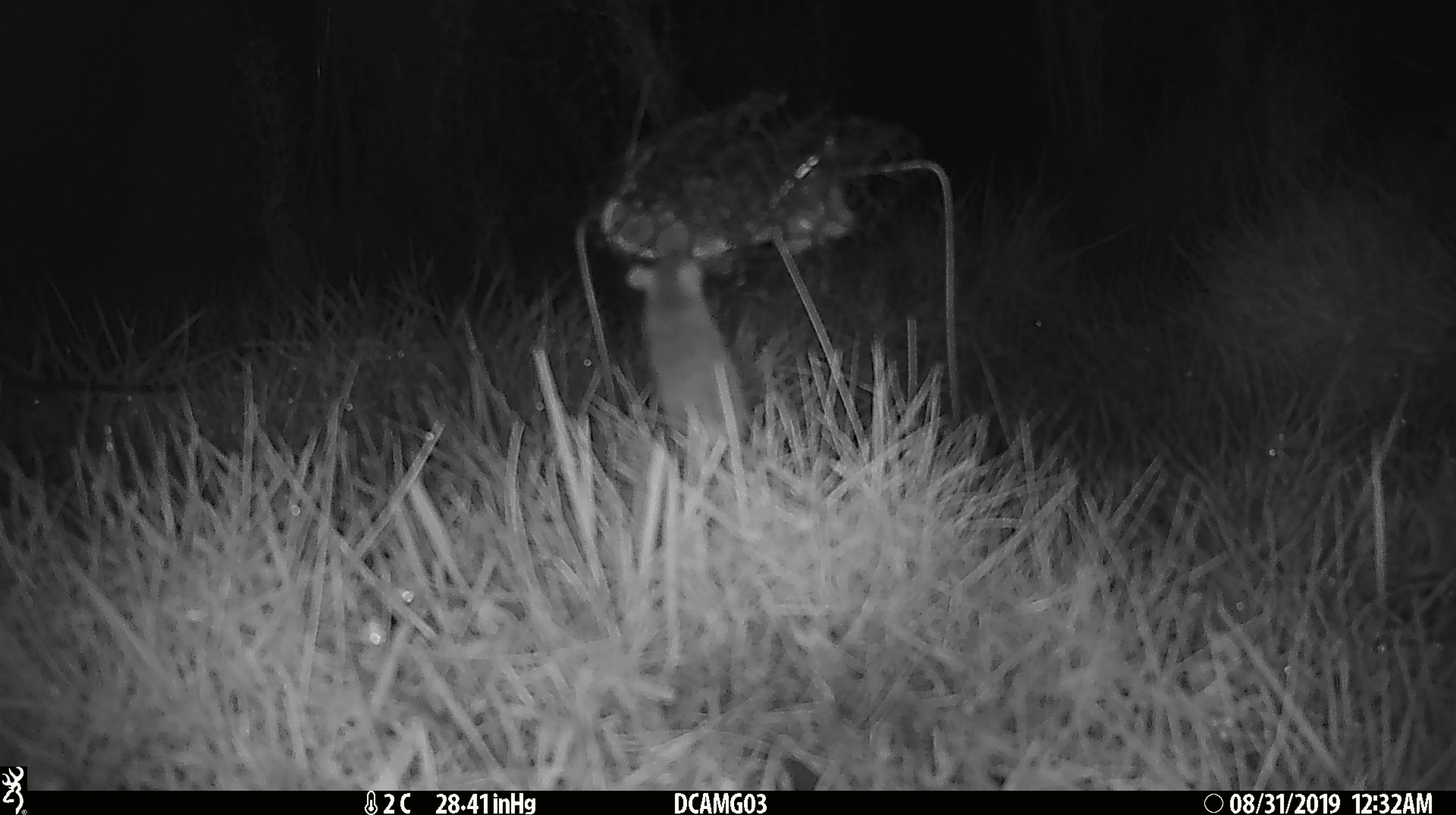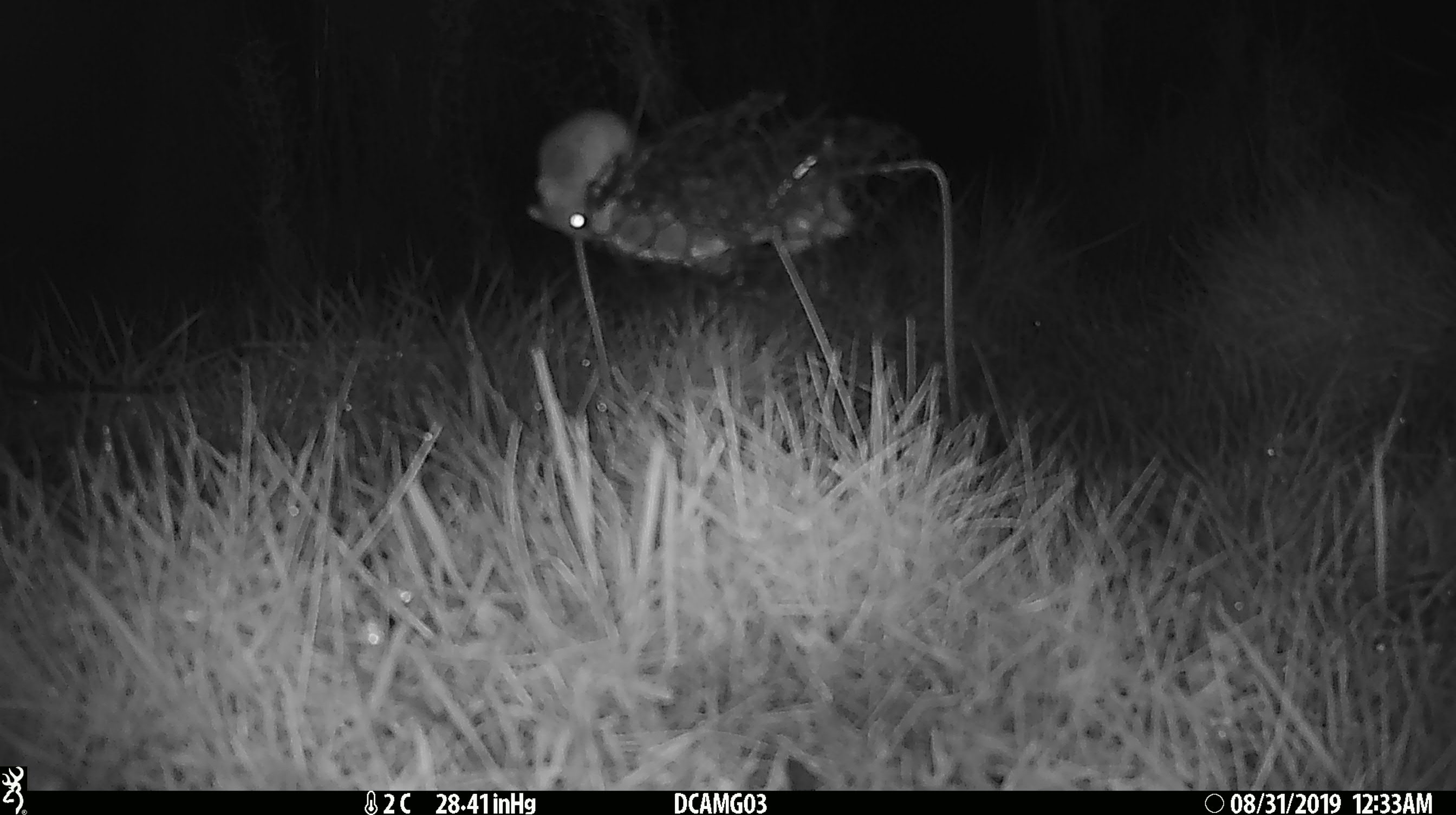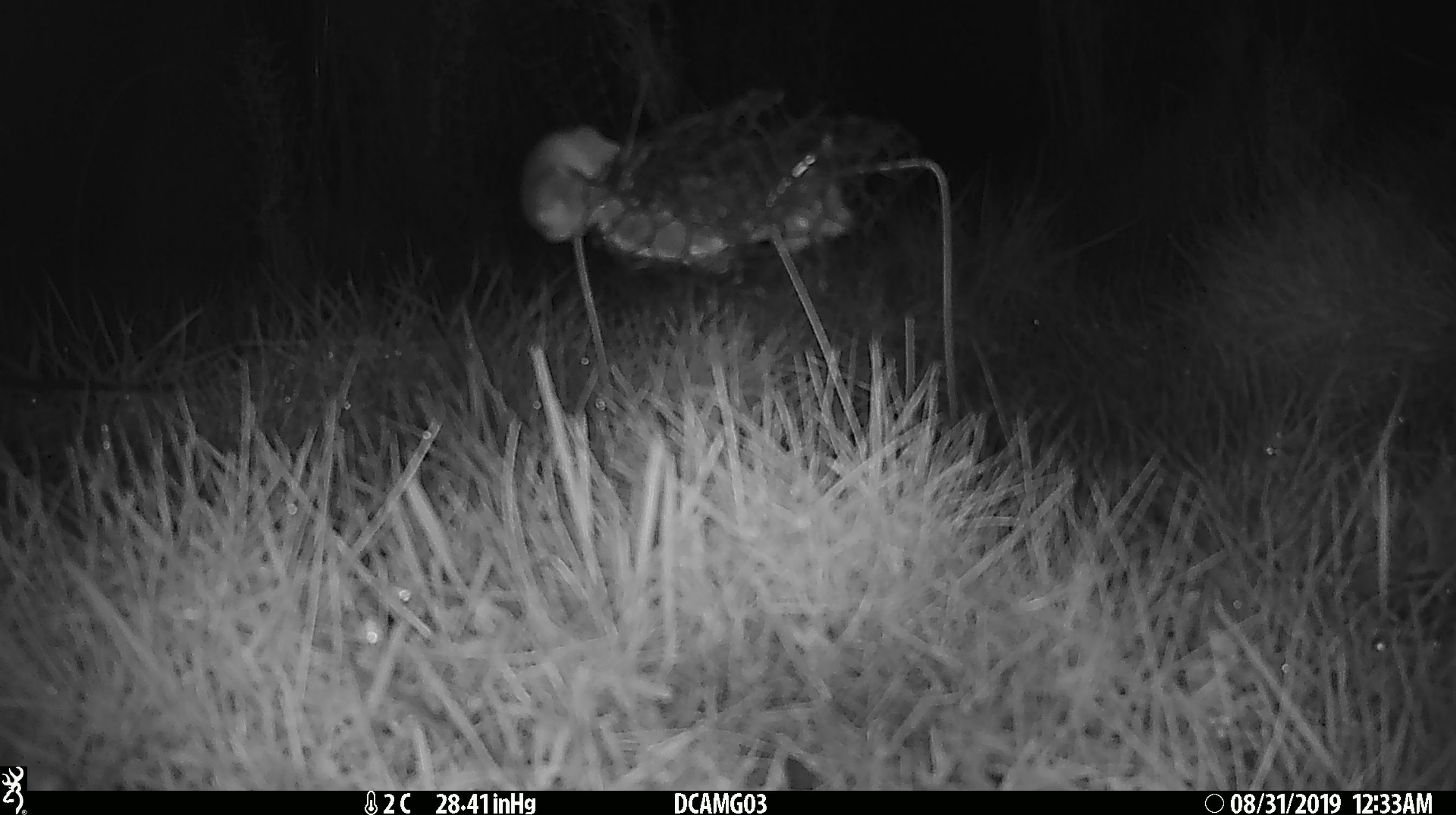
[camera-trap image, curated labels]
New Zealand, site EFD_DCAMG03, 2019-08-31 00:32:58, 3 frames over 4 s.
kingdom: Animalia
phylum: Chordata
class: Mammalia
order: Rodentia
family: Muridae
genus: Mus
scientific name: Mus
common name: mouse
Mouse (Mus).